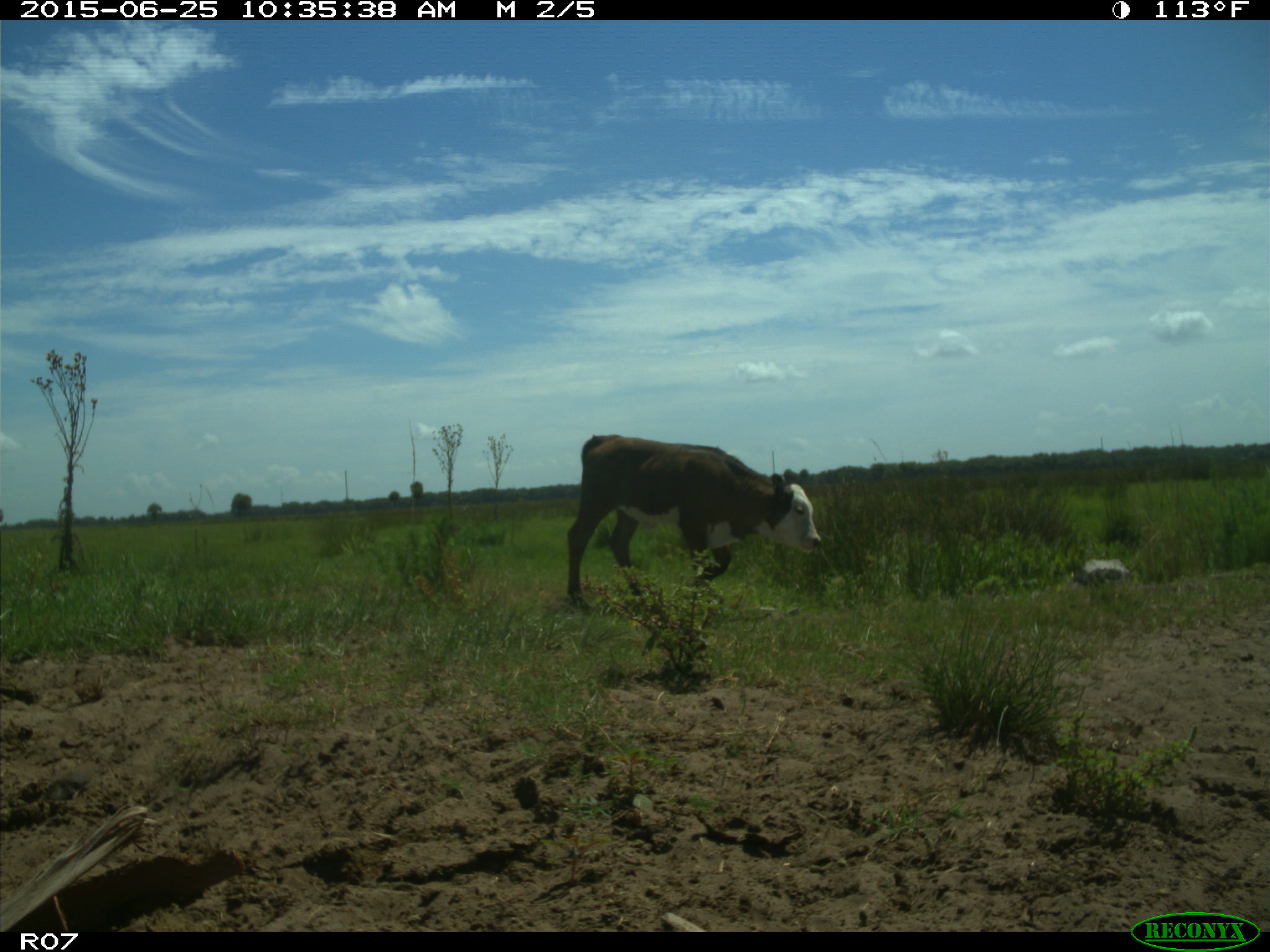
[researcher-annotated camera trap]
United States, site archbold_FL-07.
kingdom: Animalia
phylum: Chordata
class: Mammalia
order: Artiodactyla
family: Bovidae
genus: Bos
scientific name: Bos taurus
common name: domestic cow